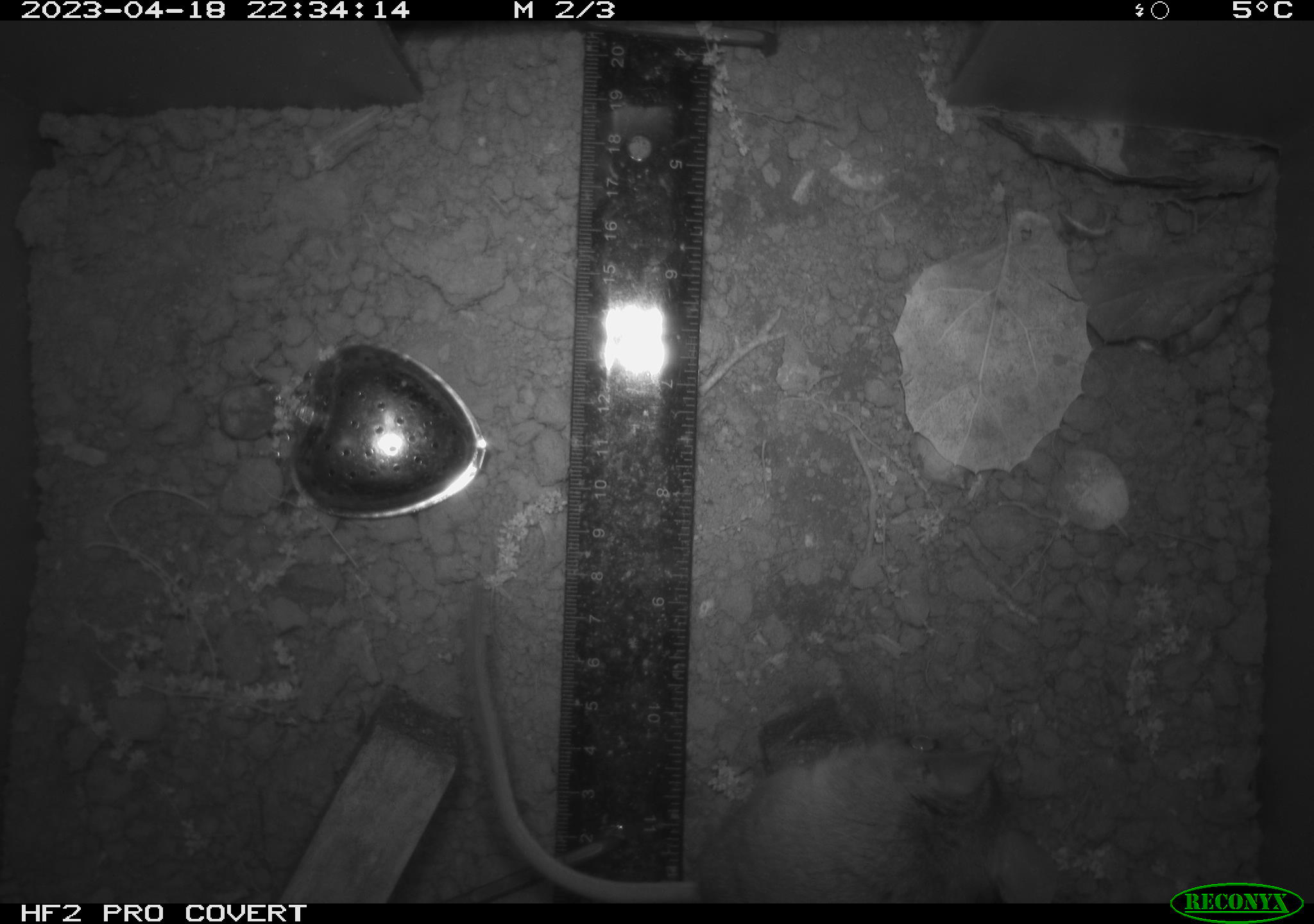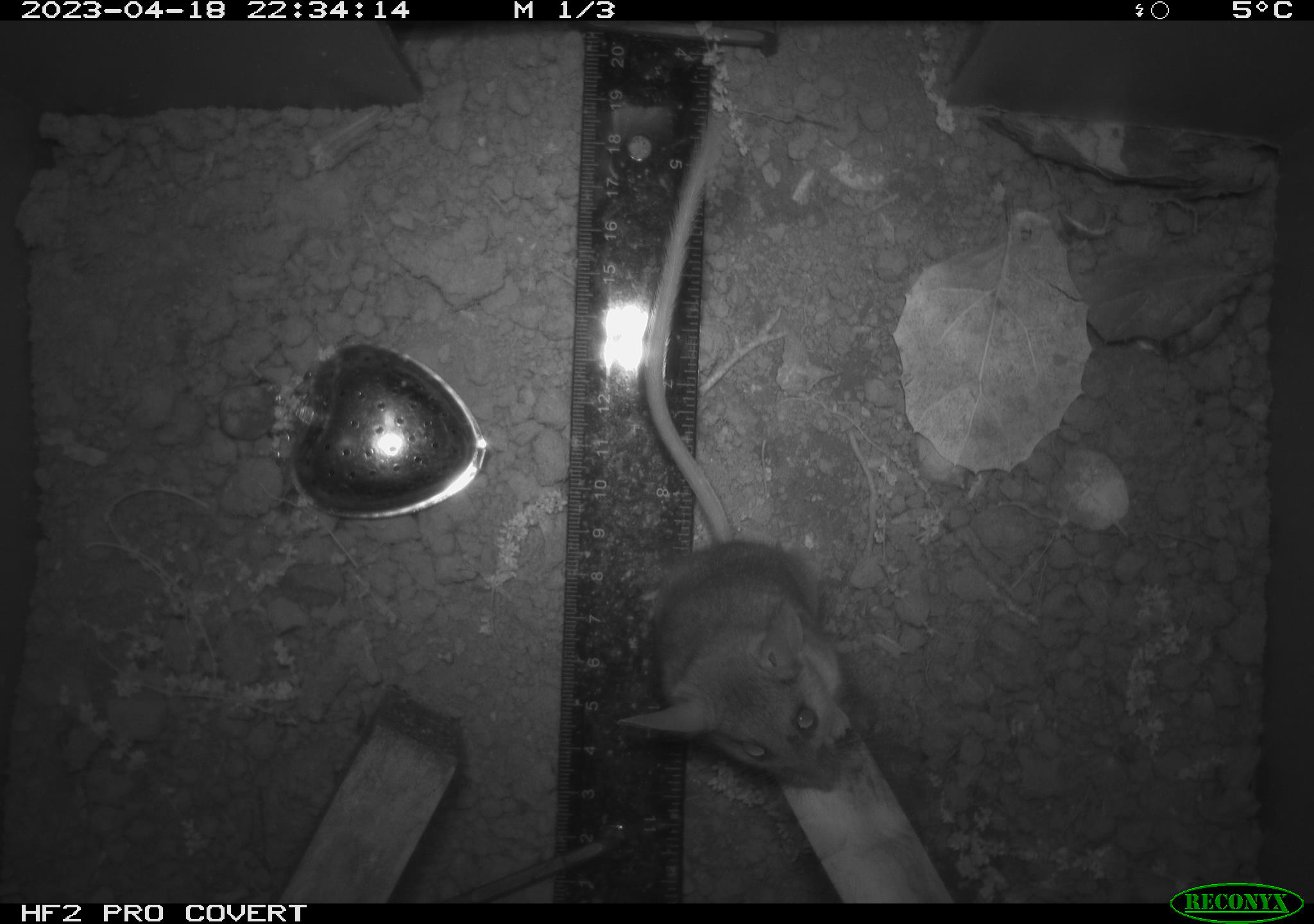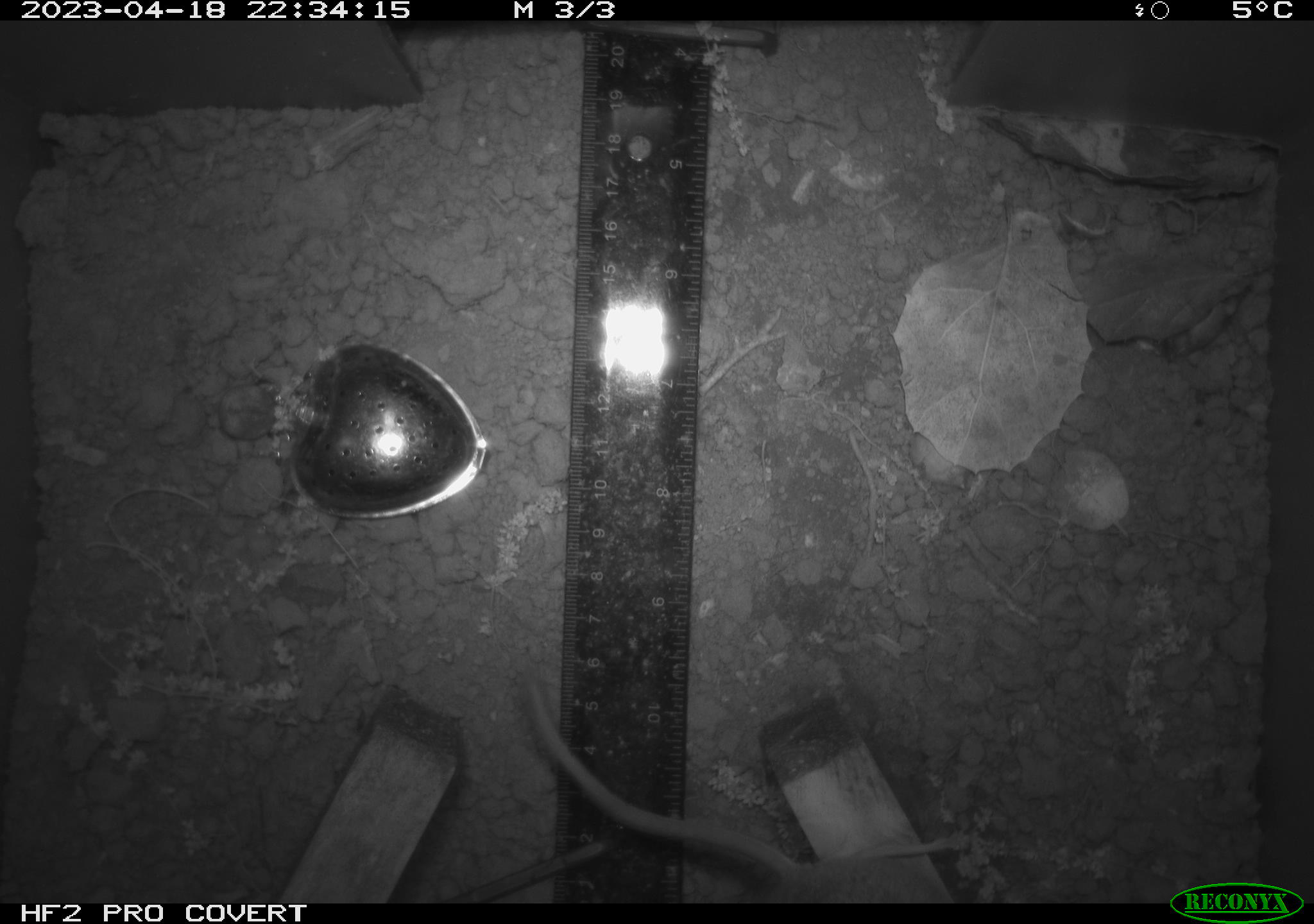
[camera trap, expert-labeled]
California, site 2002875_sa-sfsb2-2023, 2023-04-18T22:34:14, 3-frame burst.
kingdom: Animalia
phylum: Chordata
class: Mammalia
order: Rodentia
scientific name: Rodentia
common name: mouse species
Mouse species (Rodentia).